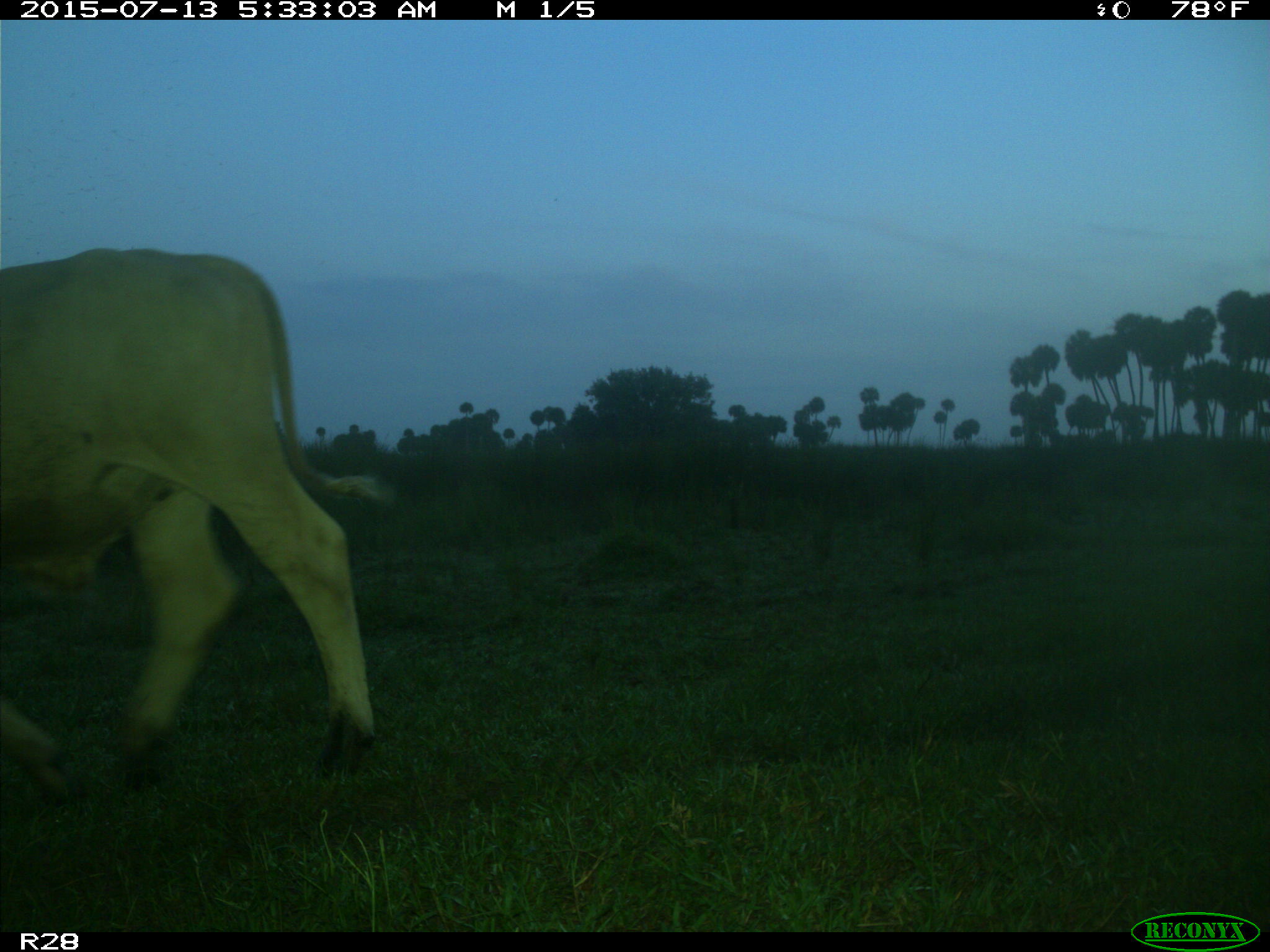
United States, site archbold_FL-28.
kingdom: Animalia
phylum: Chordata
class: Mammalia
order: Artiodactyla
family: Bovidae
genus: Bos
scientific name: Bos taurus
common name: domestic cow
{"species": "Bos taurus (domestic cow)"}